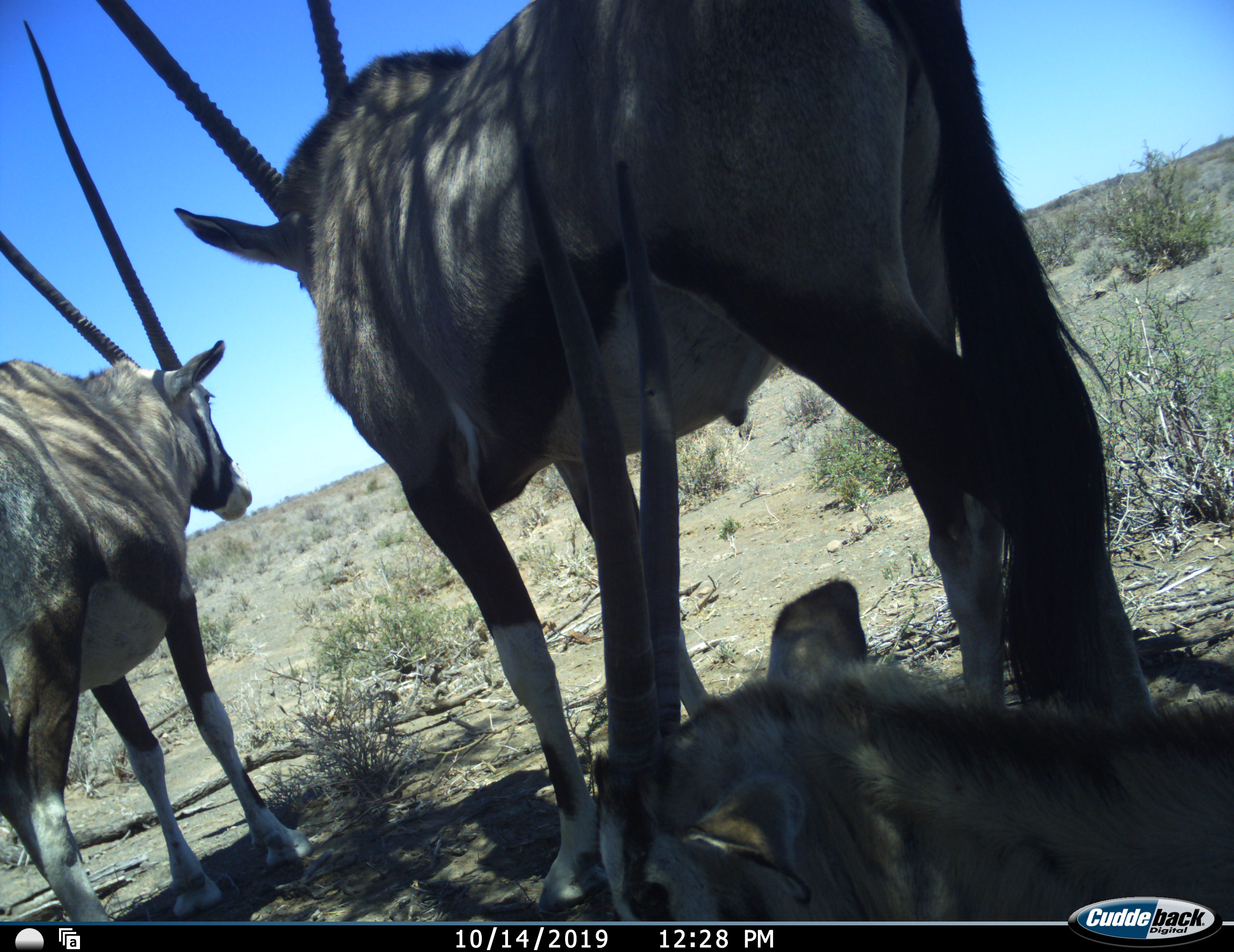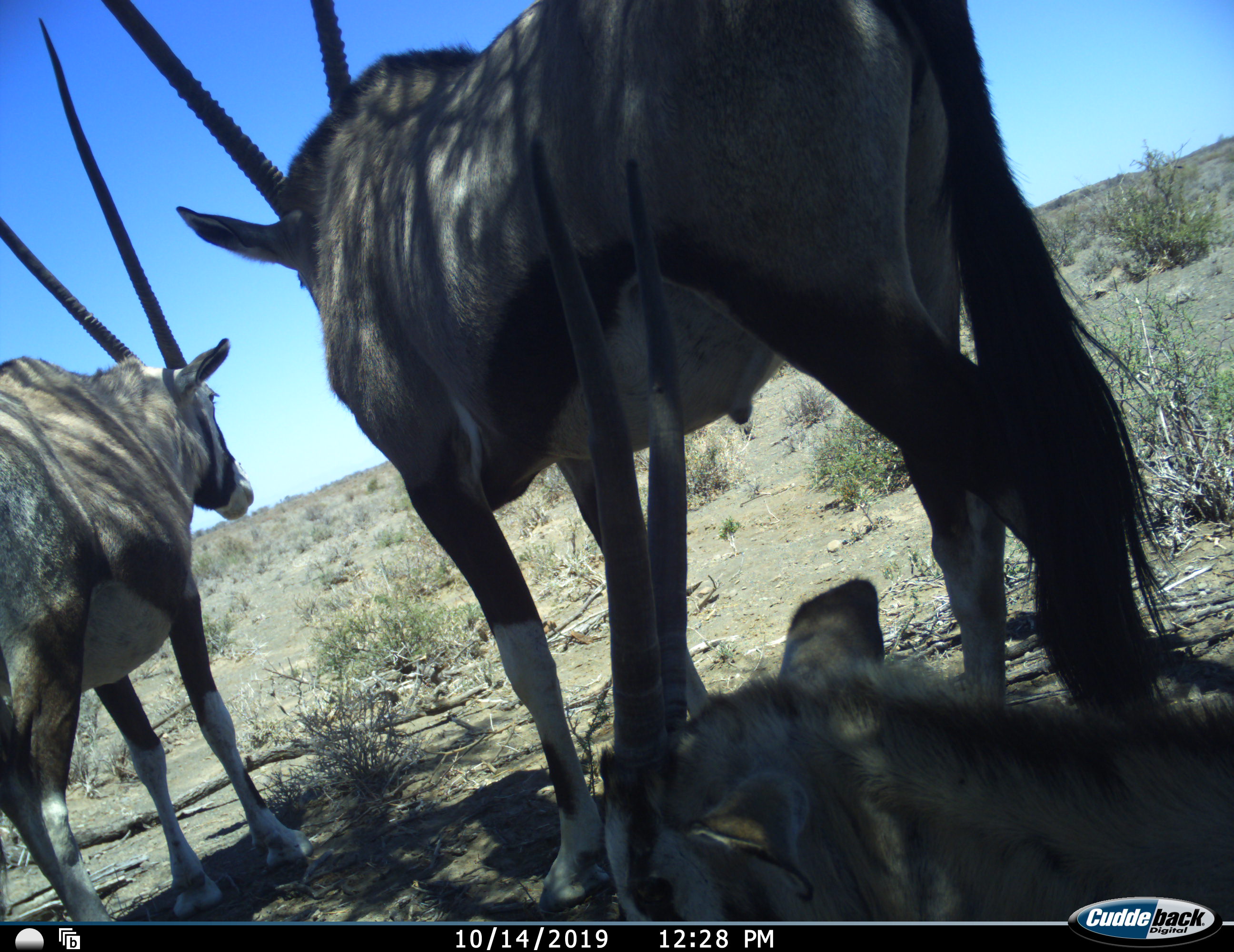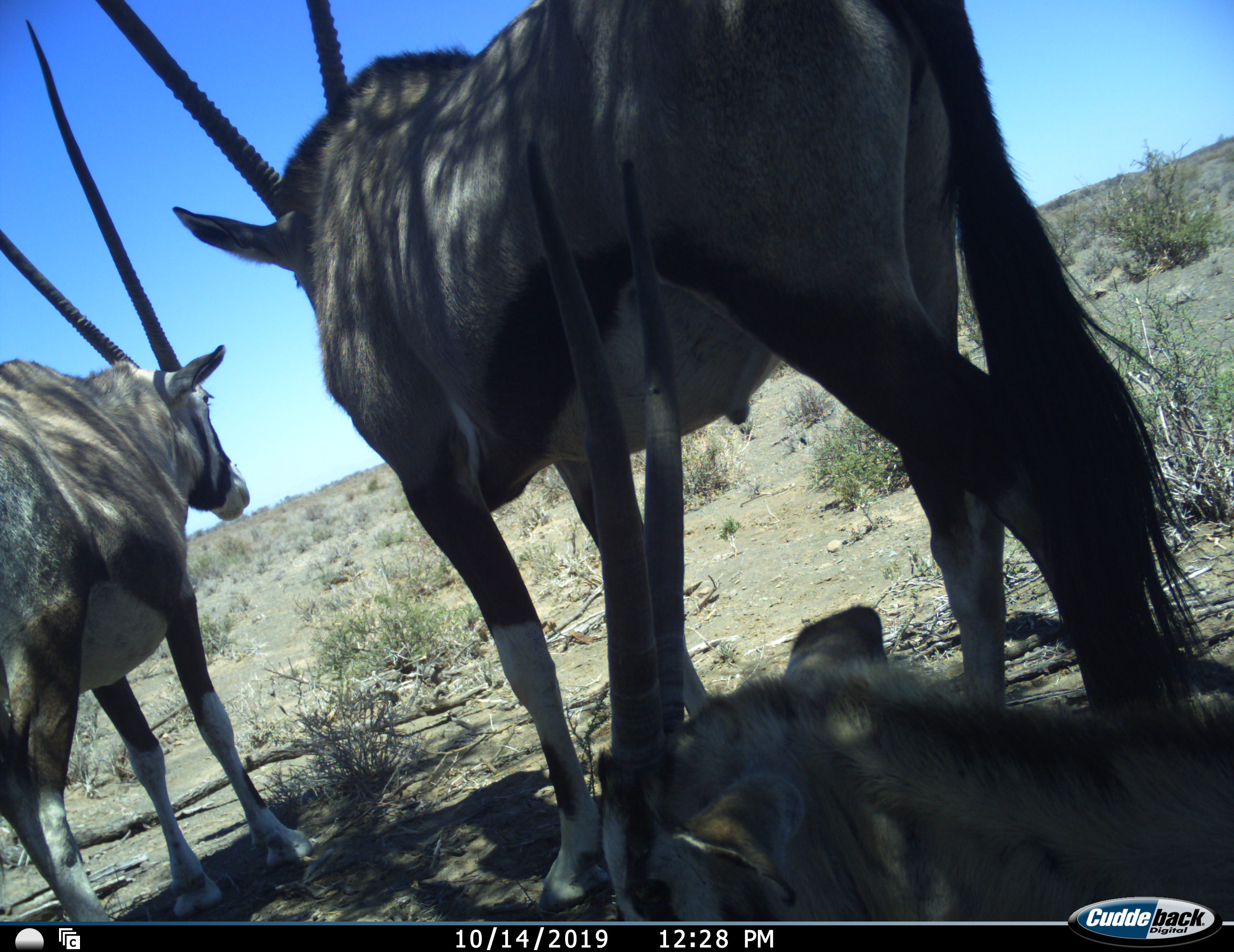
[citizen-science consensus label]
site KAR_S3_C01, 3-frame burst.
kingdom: Animalia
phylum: Chordata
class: Mammalia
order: Artiodactyla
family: Bovidae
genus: Oryx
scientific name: Oryx gazella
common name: gemsbok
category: oryx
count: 3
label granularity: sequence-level